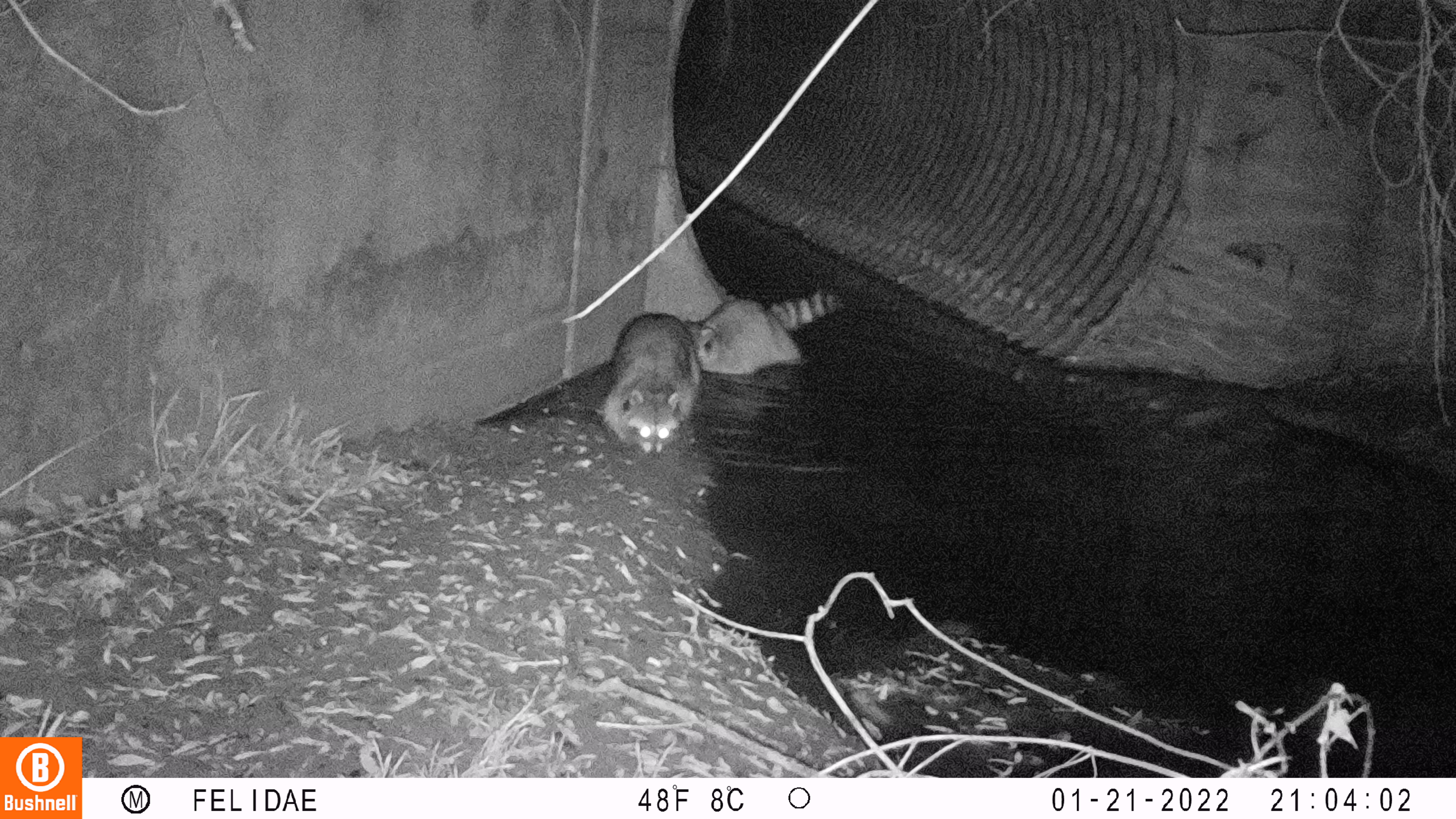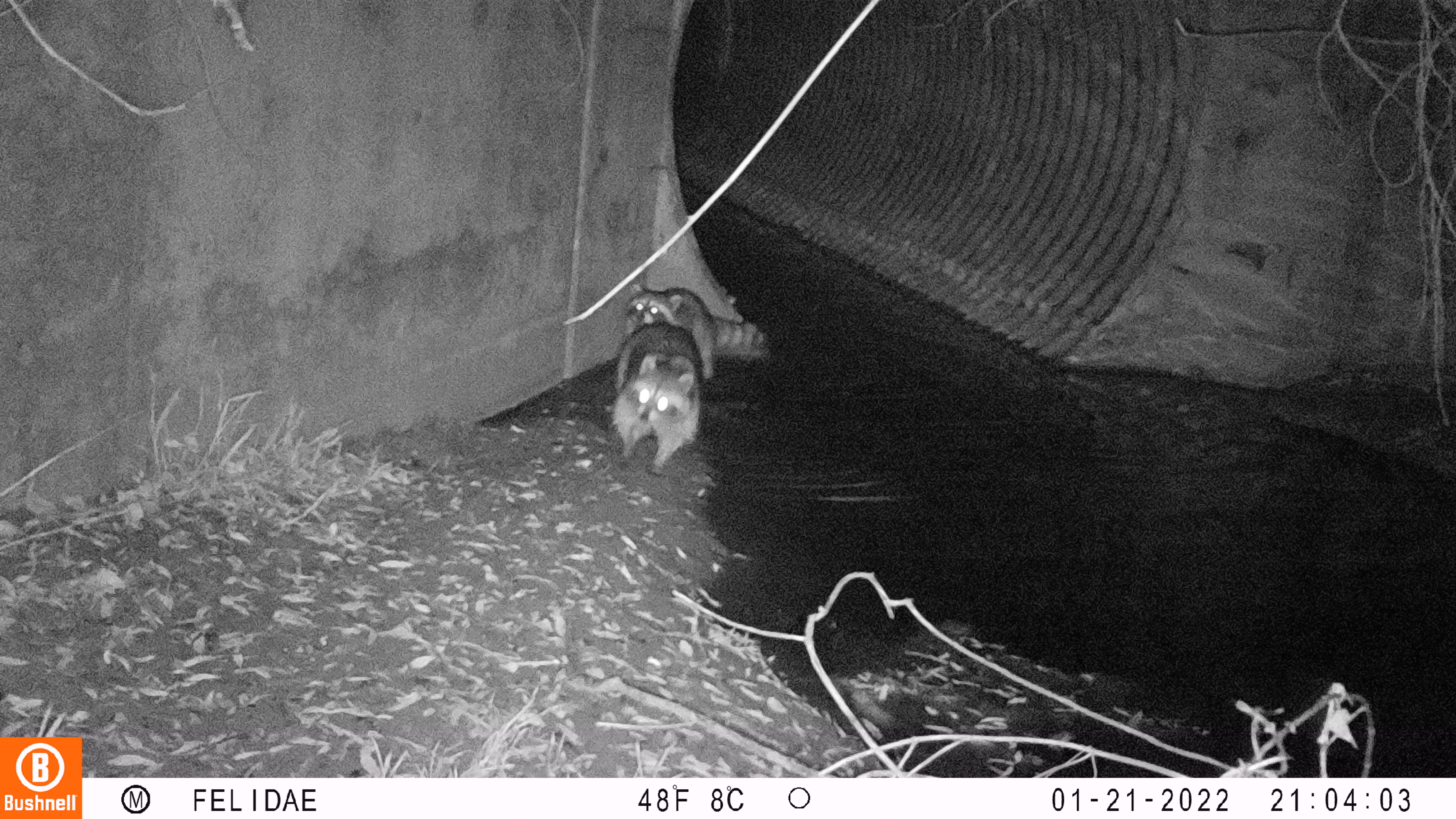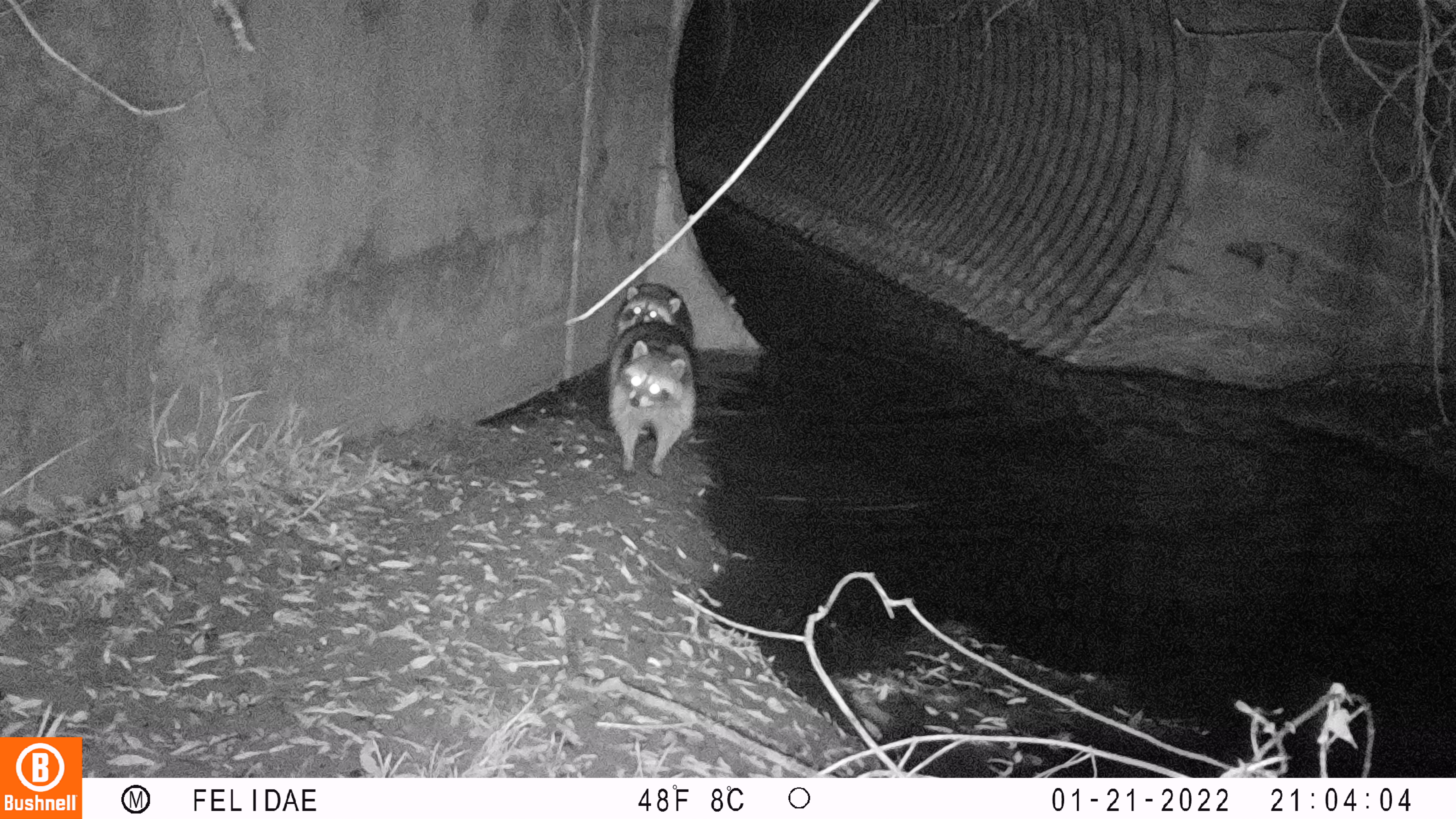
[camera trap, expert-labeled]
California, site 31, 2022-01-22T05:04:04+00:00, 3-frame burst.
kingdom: Animalia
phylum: Chordata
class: Mammalia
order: Carnivora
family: Procyonidae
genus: Procyon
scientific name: Procyon lotor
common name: raccoon